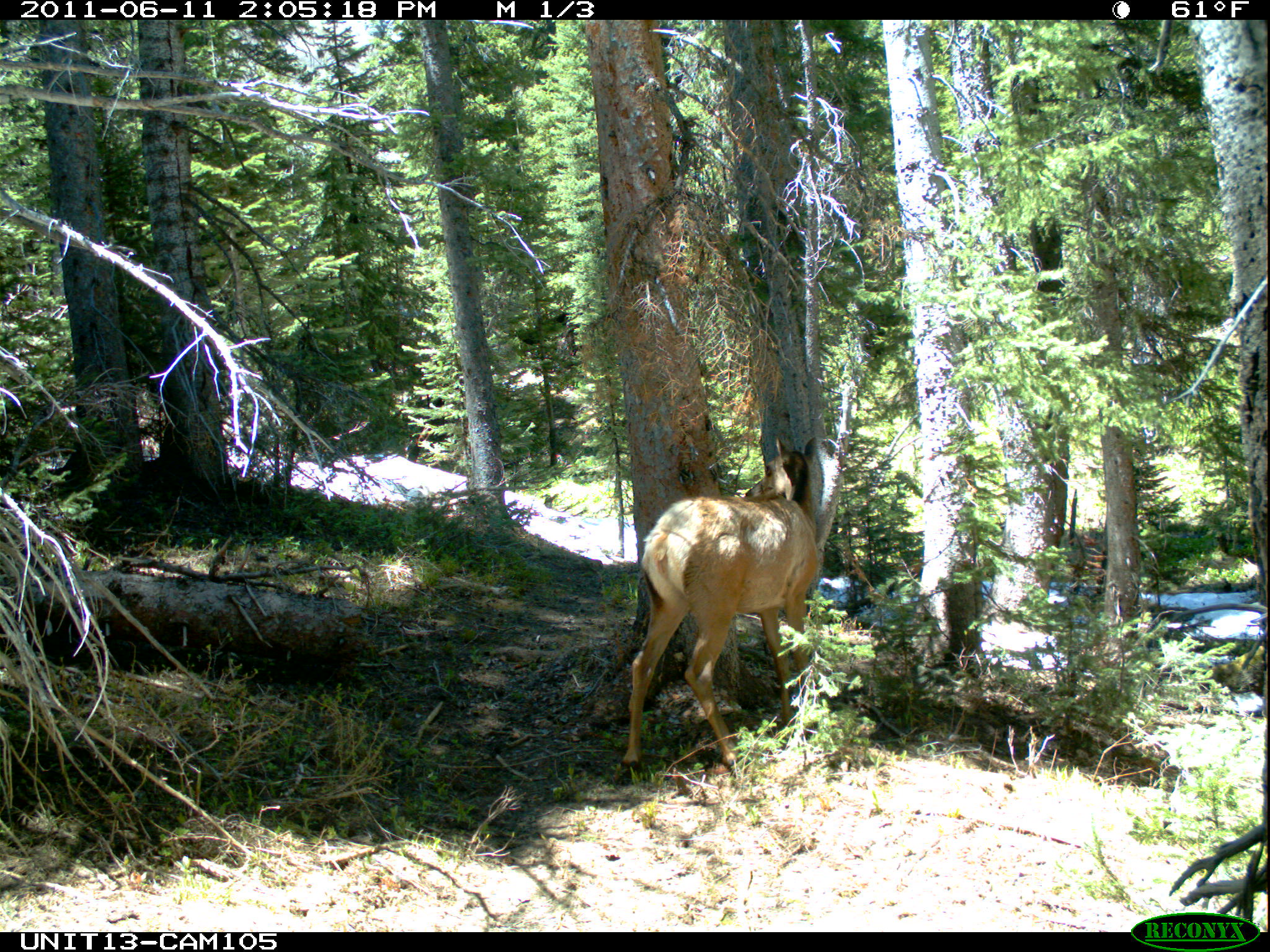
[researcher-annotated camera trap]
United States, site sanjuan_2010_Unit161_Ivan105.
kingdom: Animalia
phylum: Chordata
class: Mammalia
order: Artiodactyla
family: Cervidae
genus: Cervus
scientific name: Cervus elaphus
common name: red deer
Cervus elaphus (red deer).